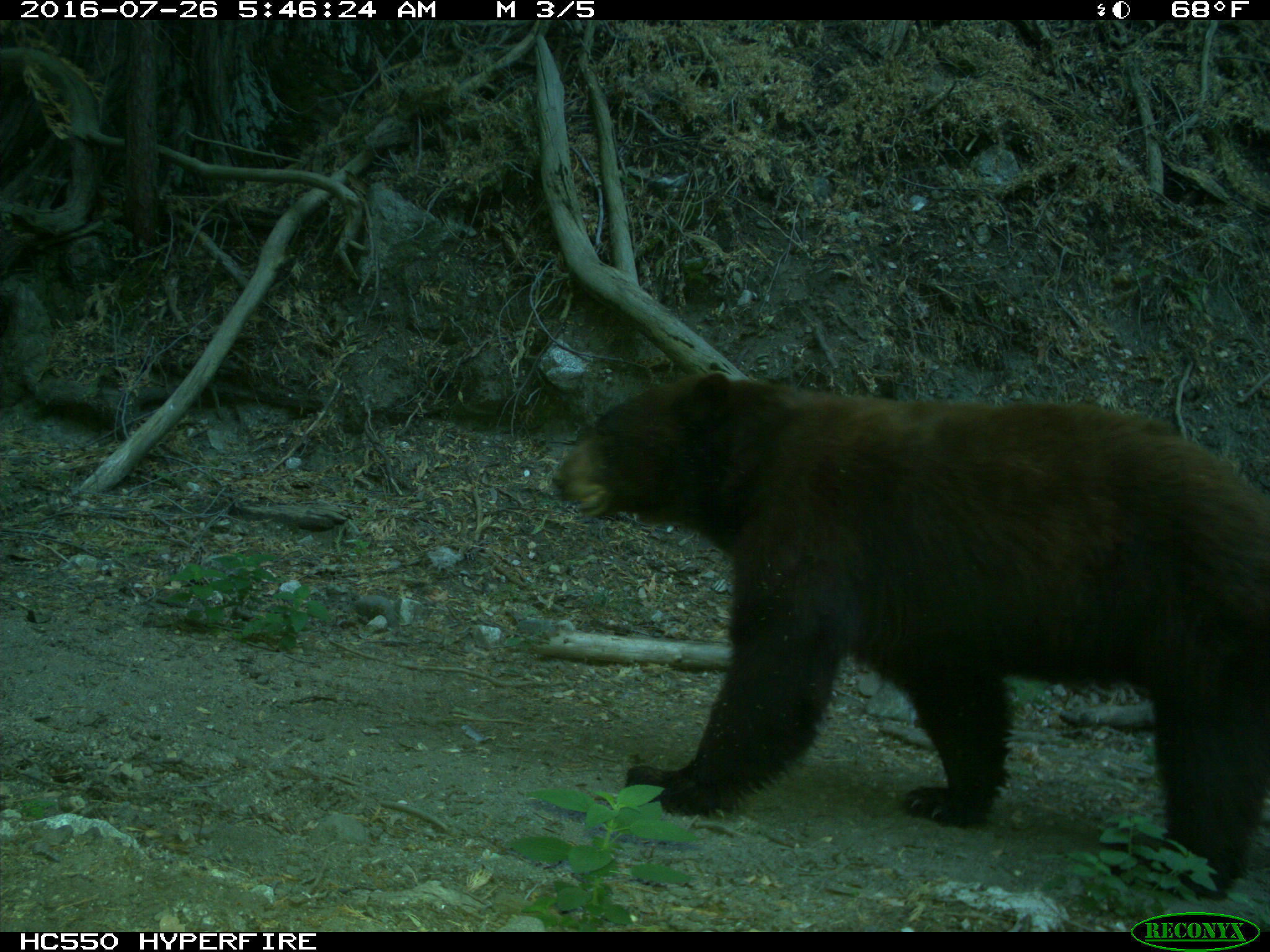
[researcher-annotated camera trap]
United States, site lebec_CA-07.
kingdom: Animalia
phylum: Chordata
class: Mammalia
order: Carnivora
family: Ursidae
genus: Ursus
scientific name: Ursus americanus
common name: american black bear